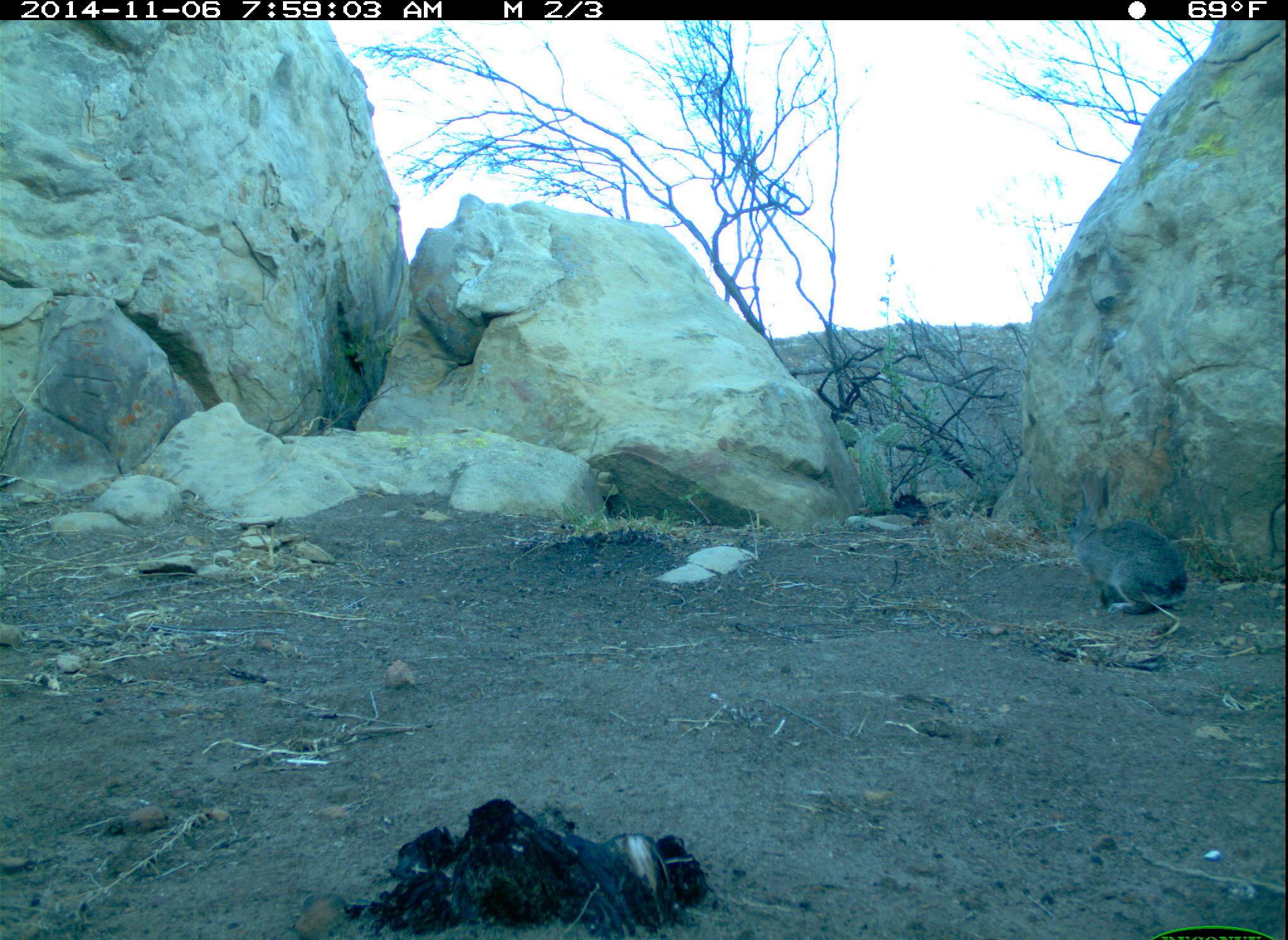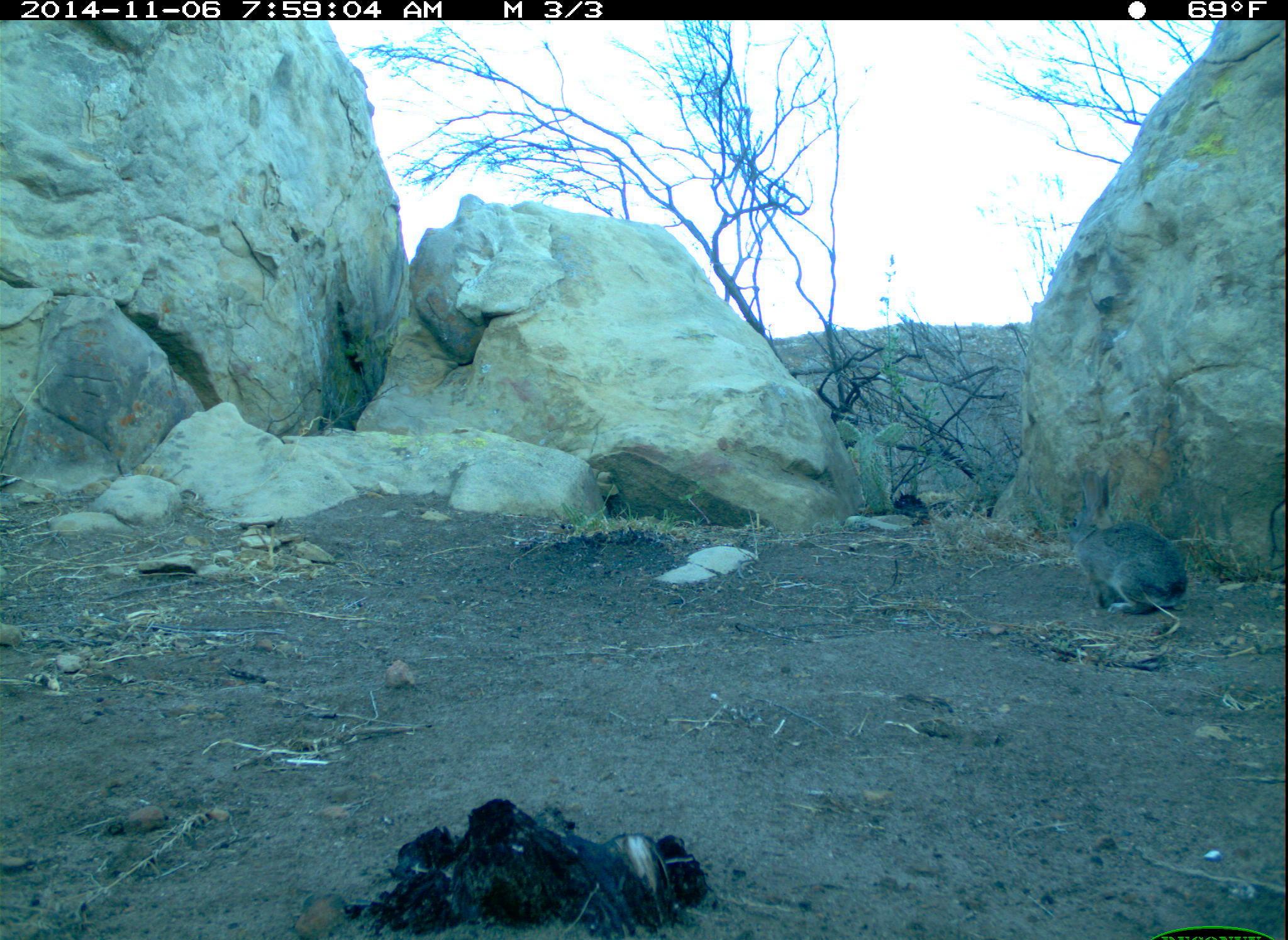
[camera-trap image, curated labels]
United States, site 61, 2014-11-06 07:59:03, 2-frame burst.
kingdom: Animalia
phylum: Chordata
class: Mammalia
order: Lagomorpha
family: Leporidae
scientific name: Leporidae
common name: rabbits and hares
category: rabbit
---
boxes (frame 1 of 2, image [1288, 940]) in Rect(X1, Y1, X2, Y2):
rabbit: Rect(1063, 466, 1194, 624)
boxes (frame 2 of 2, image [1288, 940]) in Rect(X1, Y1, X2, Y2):
rabbit: Rect(1048, 453, 1198, 636)